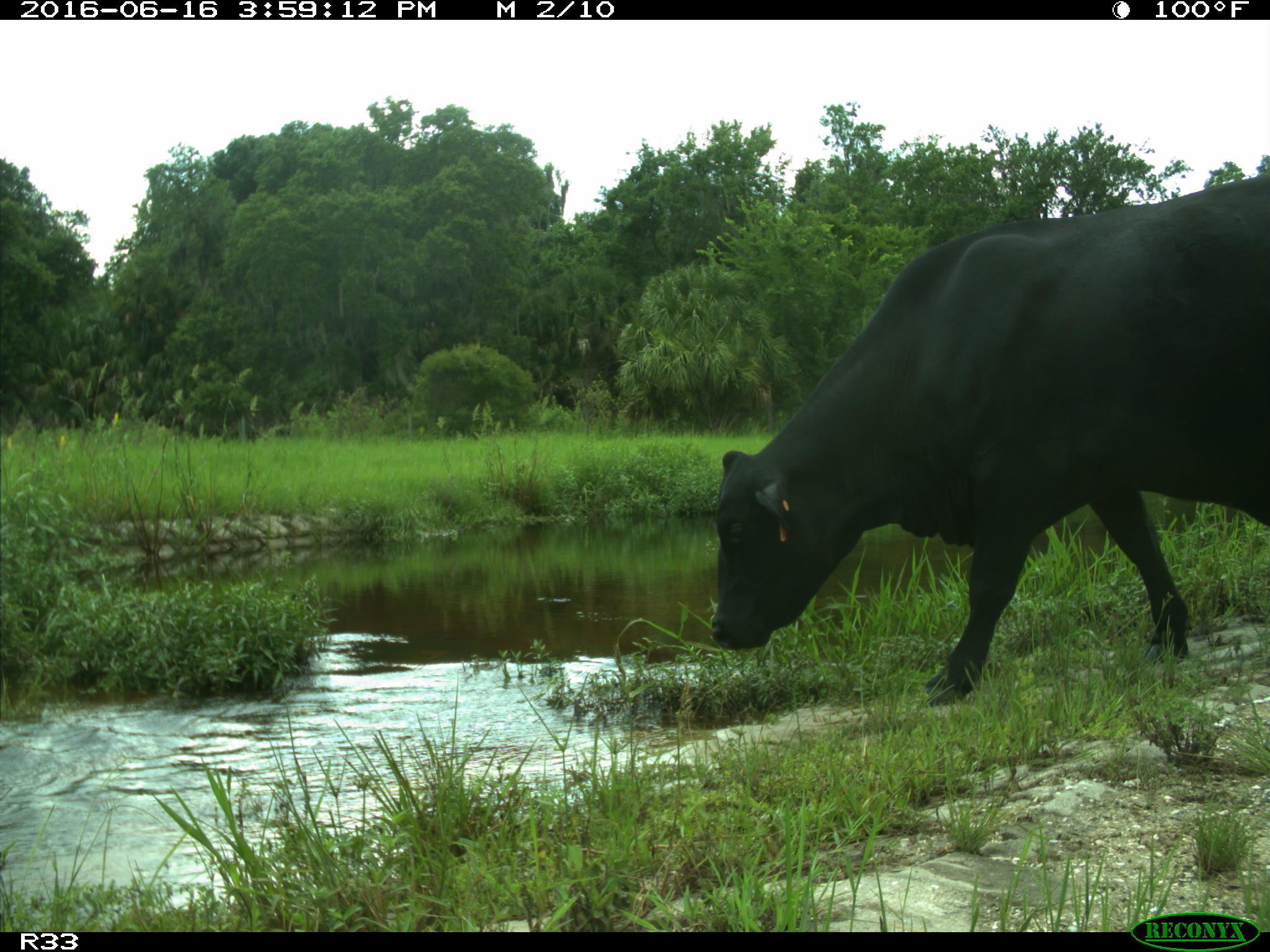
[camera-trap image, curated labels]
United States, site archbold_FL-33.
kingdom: Animalia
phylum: Chordata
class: Mammalia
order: Artiodactyla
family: Bovidae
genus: Bos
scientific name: Bos taurus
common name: domestic cow